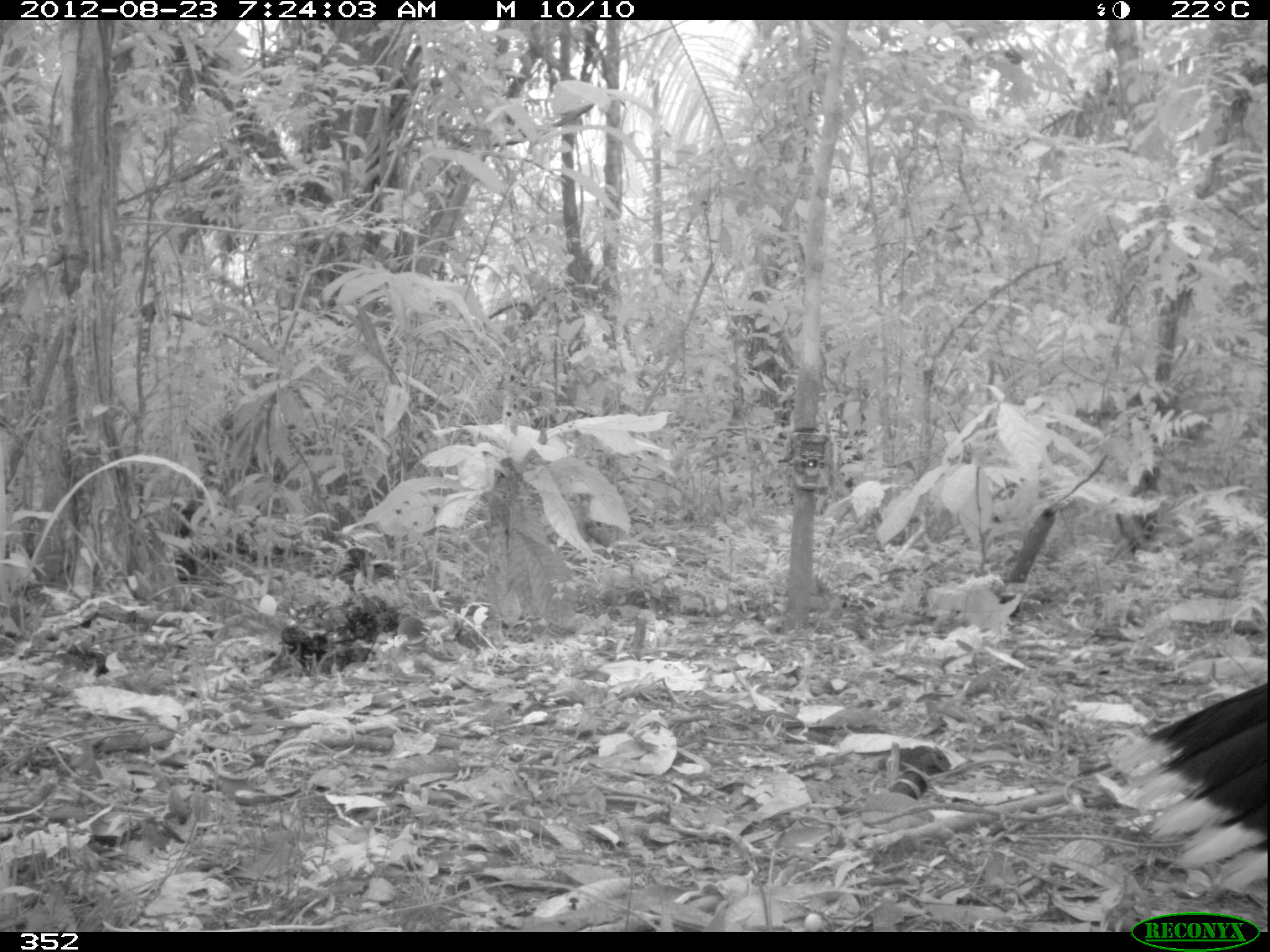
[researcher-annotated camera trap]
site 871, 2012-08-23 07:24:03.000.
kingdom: Animalia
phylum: Chordata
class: Aves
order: Galliformes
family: Cracidae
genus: Mitu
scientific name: Mitu tuberosum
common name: razor-billed curassow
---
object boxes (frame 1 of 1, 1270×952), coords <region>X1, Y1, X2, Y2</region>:
mitu tuberosum: <region>1107, 681, 1267, 893</region>